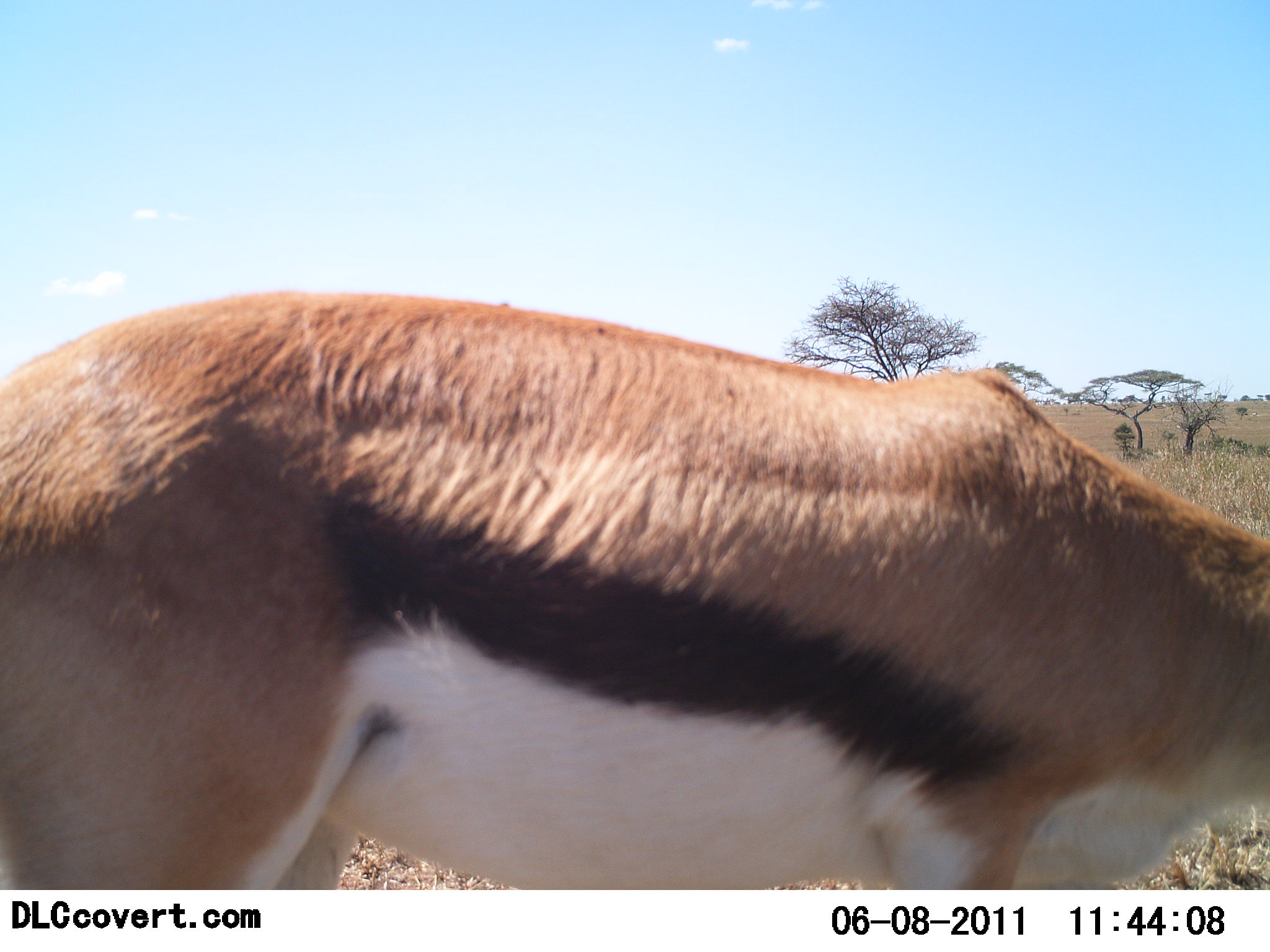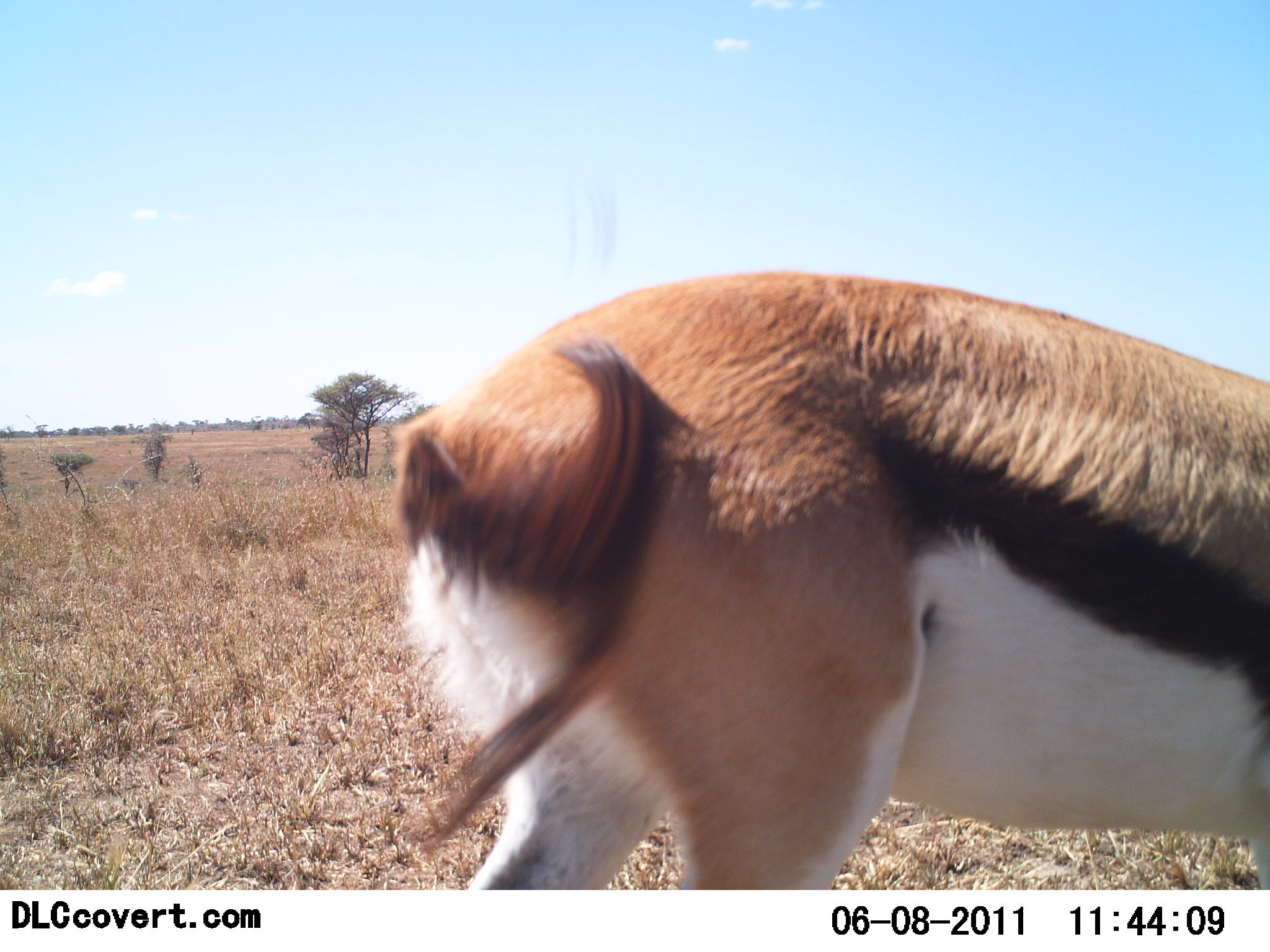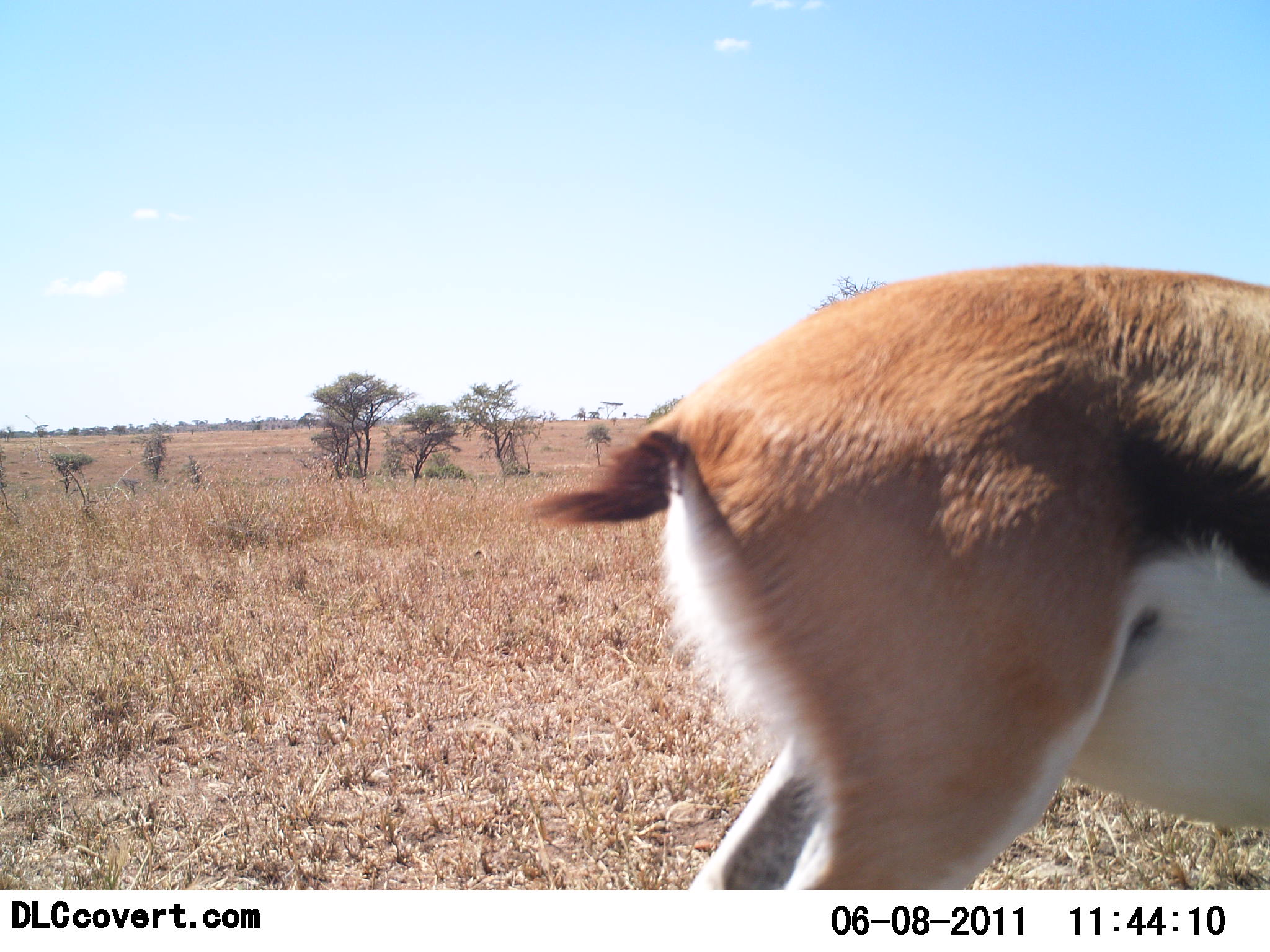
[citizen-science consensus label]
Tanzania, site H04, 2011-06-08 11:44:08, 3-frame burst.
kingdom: Animalia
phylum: Chordata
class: Mammalia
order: Artiodactyla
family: Bovidae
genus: Eudorcas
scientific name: Eudorcas thomsonii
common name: thomson's gazelle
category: gazellethomsons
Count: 1.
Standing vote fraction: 33%.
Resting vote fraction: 0%.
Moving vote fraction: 58%.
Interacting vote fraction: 0%.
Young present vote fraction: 0%.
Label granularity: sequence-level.